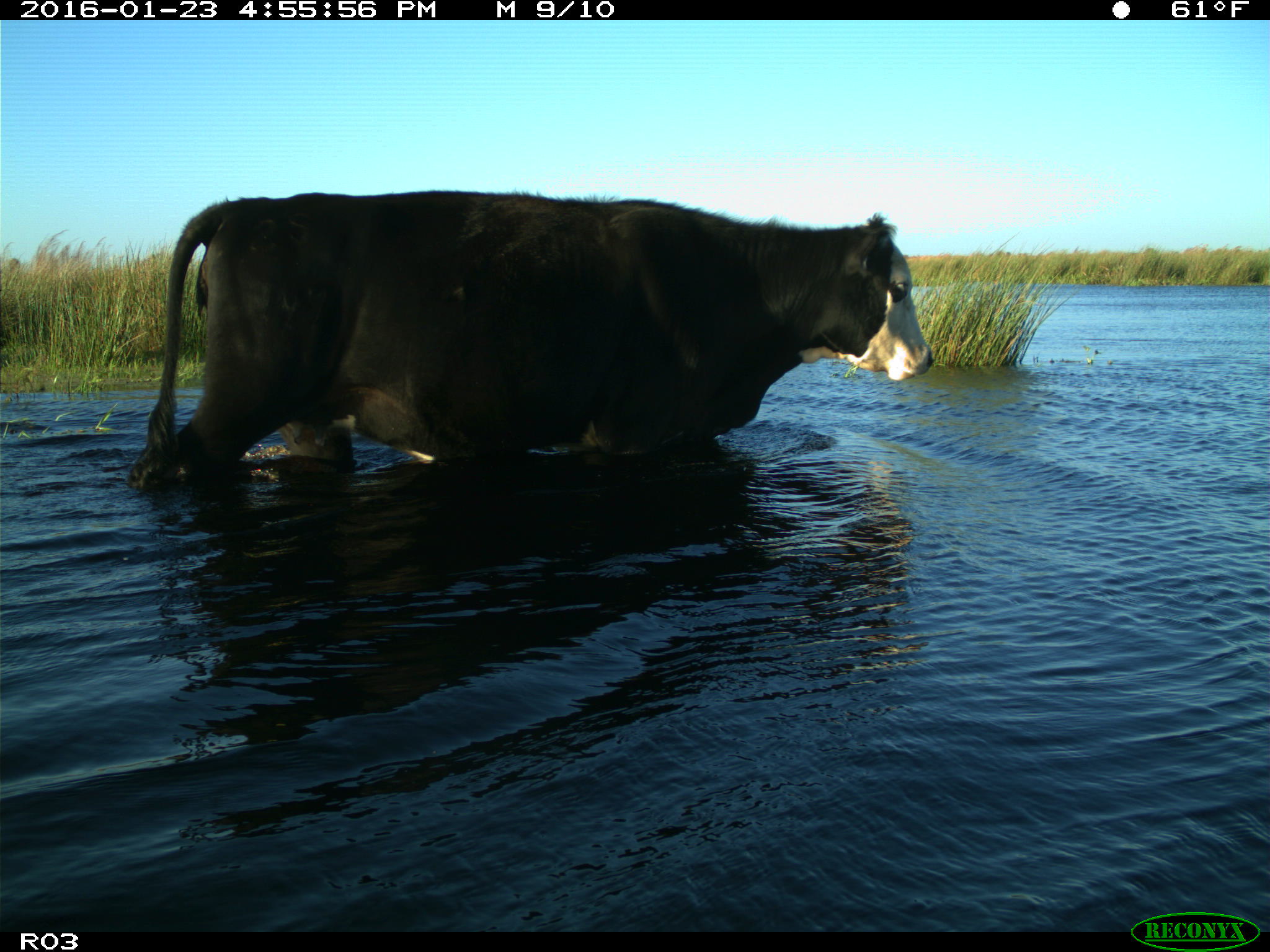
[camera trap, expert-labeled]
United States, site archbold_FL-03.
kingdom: Animalia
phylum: Chordata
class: Mammalia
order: Artiodactyla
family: Bovidae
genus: Bos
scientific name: Bos taurus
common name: domestic cow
Bos taurus (domestic cow).